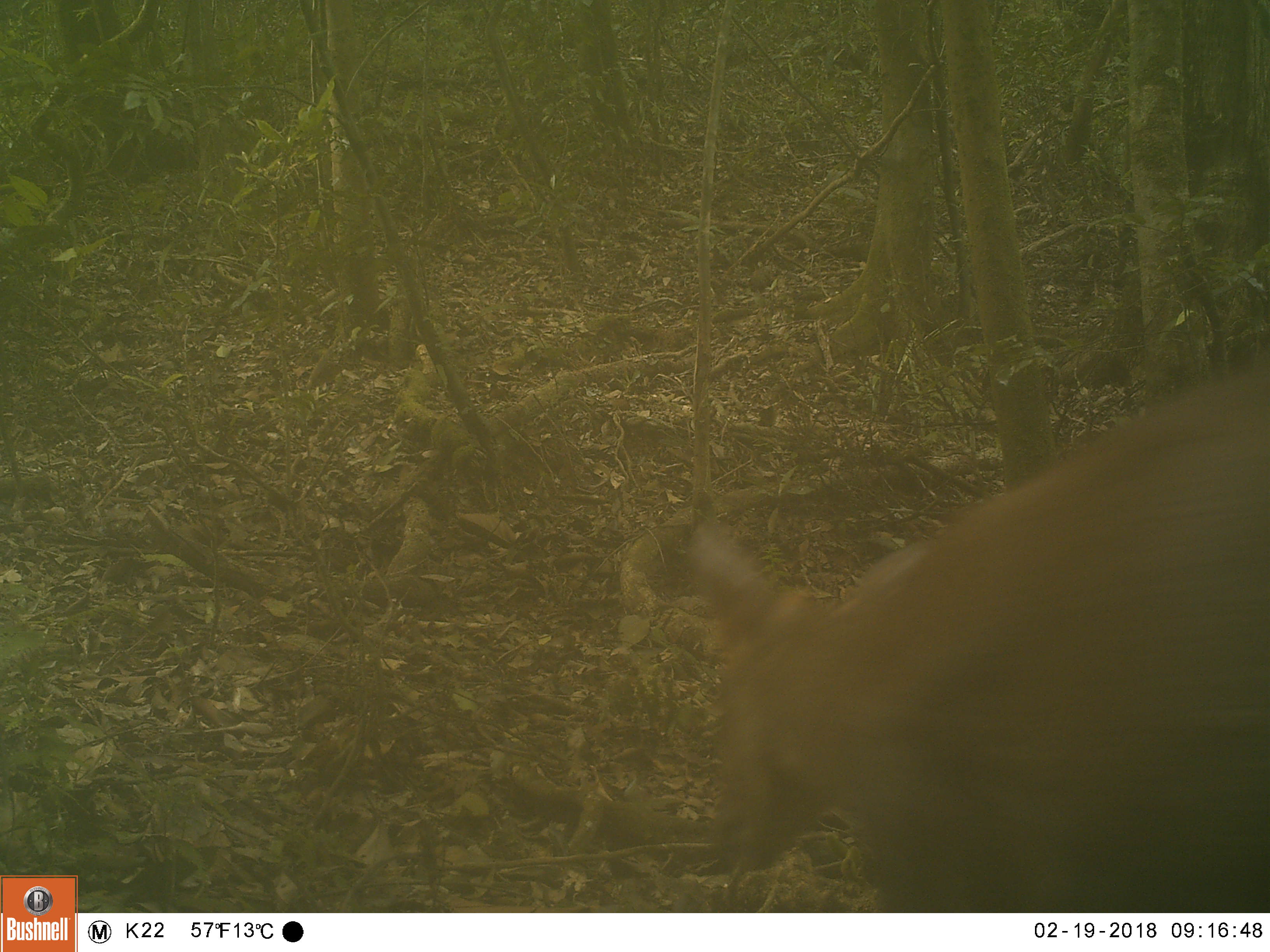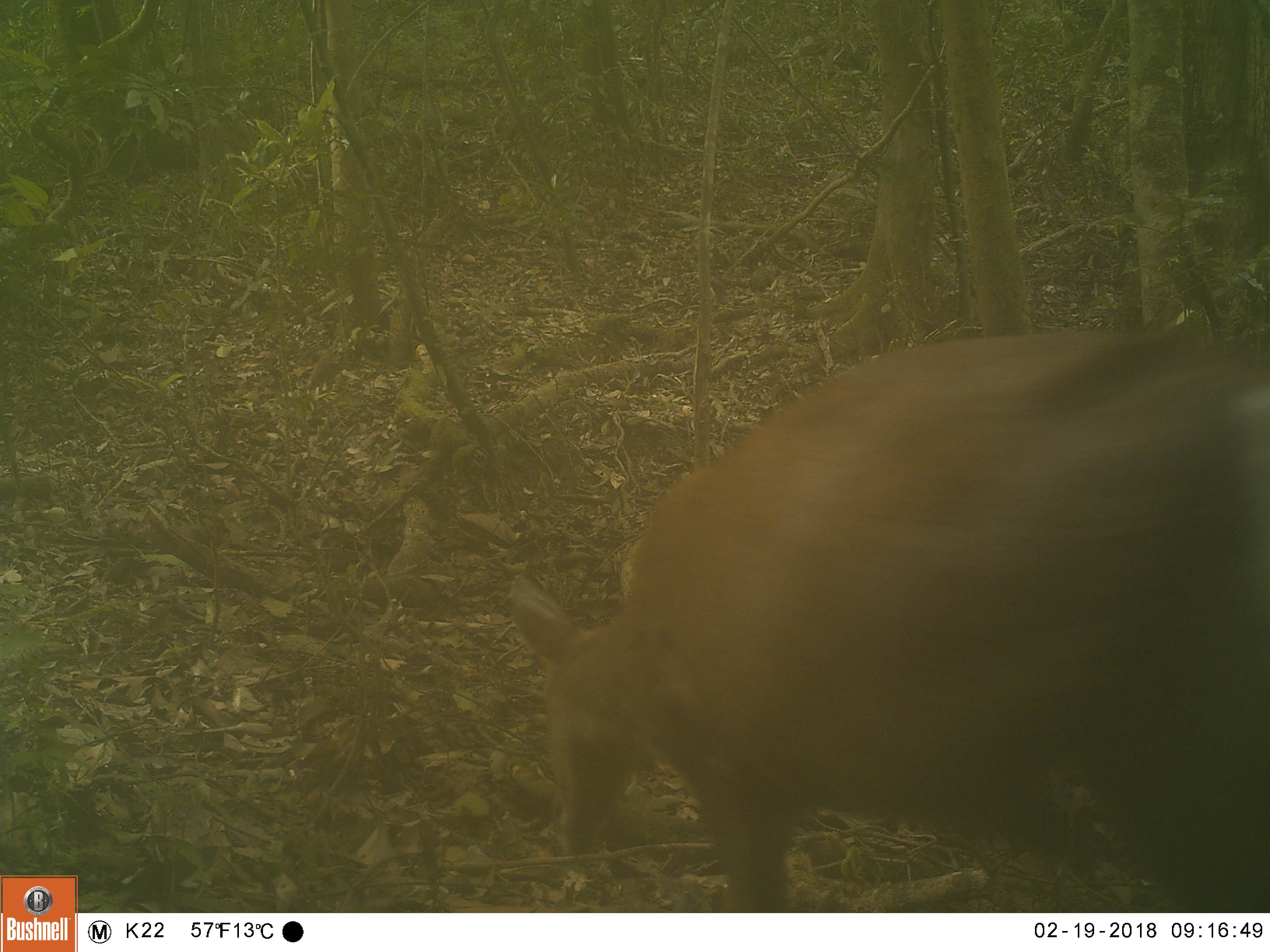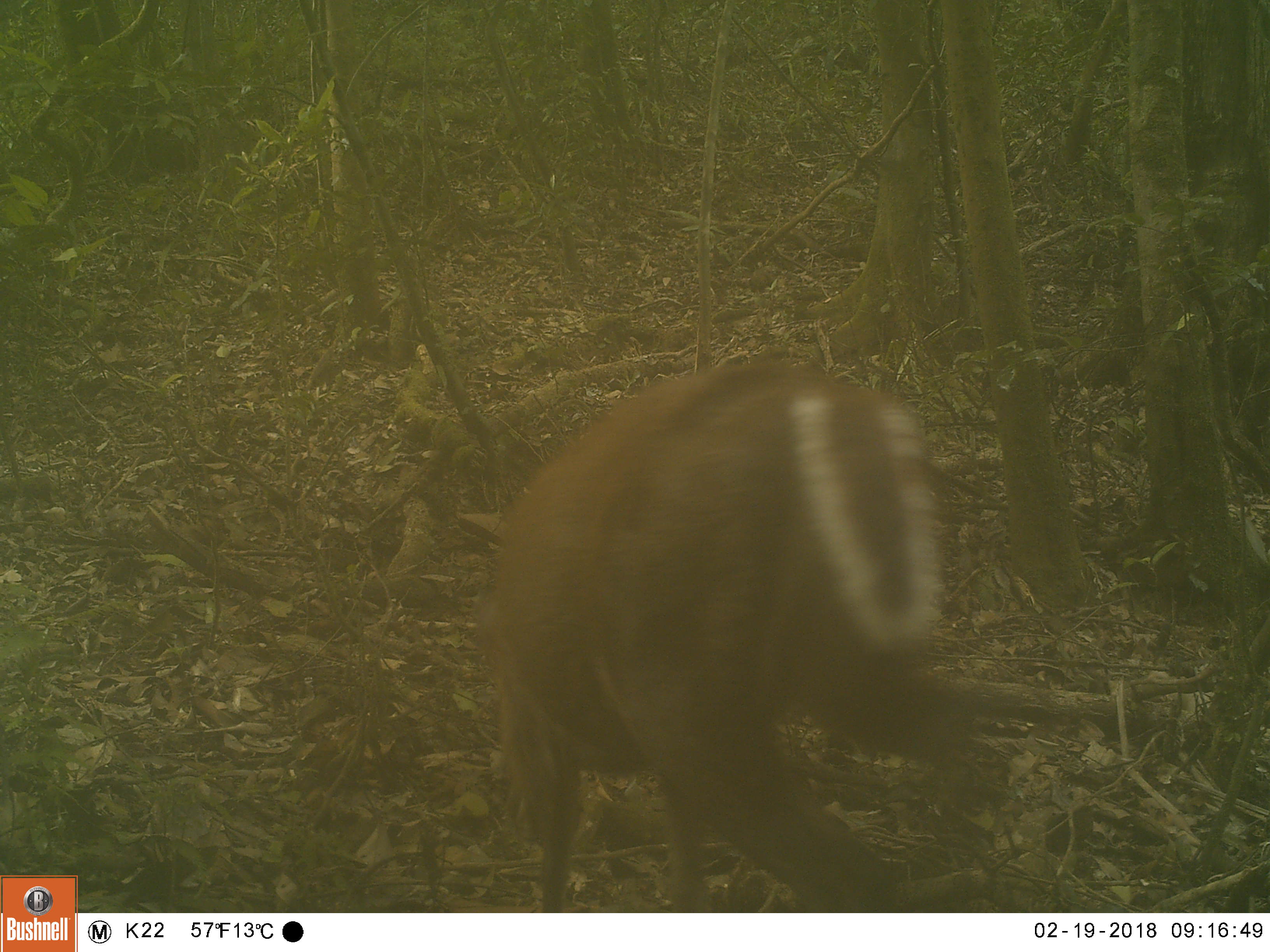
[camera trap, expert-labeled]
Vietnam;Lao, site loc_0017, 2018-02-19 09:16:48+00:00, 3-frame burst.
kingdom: Animalia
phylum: Chordata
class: Mammalia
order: Artiodactyla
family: Cervidae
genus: Muntiacus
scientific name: Muntiacus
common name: muntjacs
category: unidentified muntjac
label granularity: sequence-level